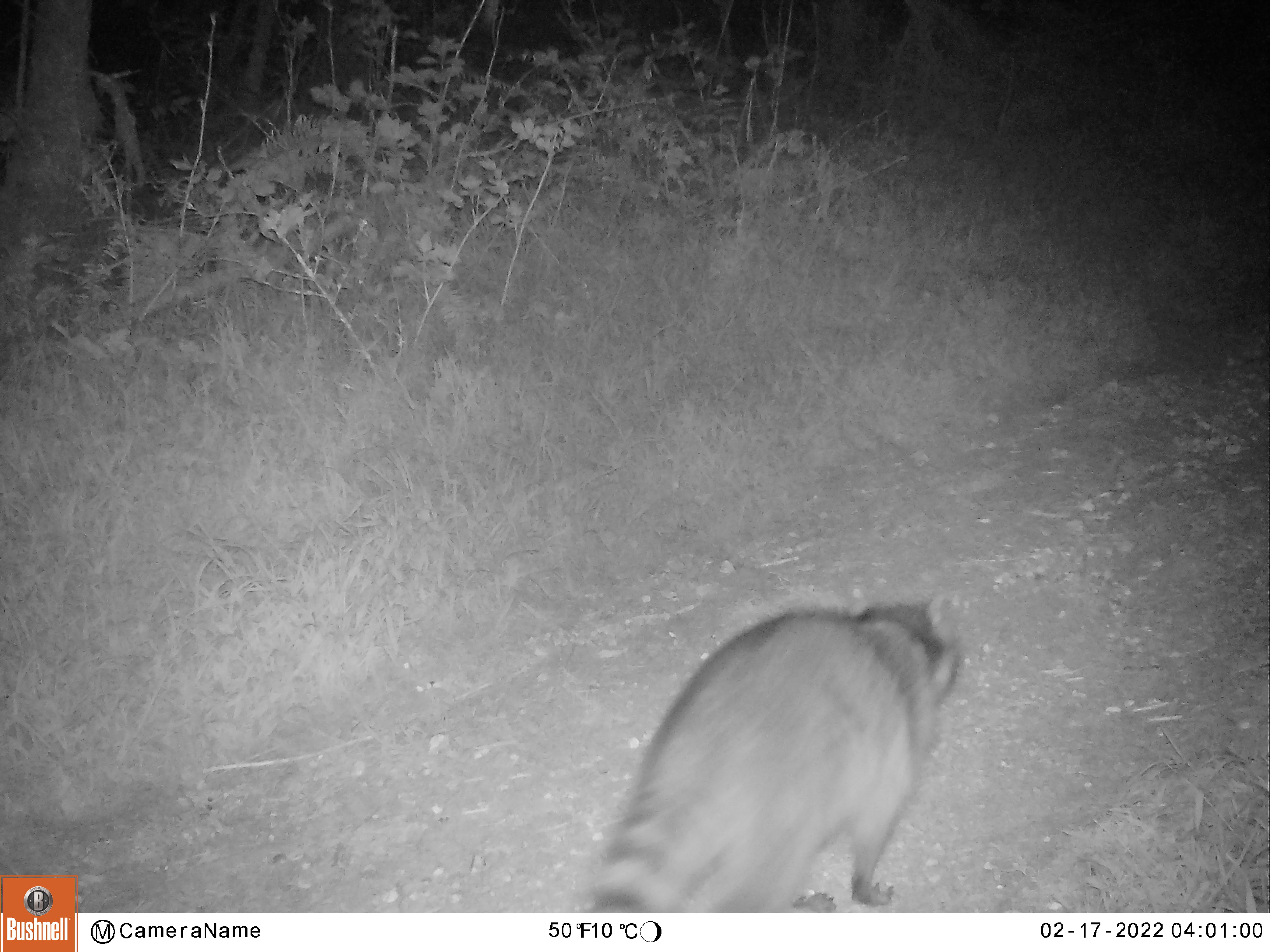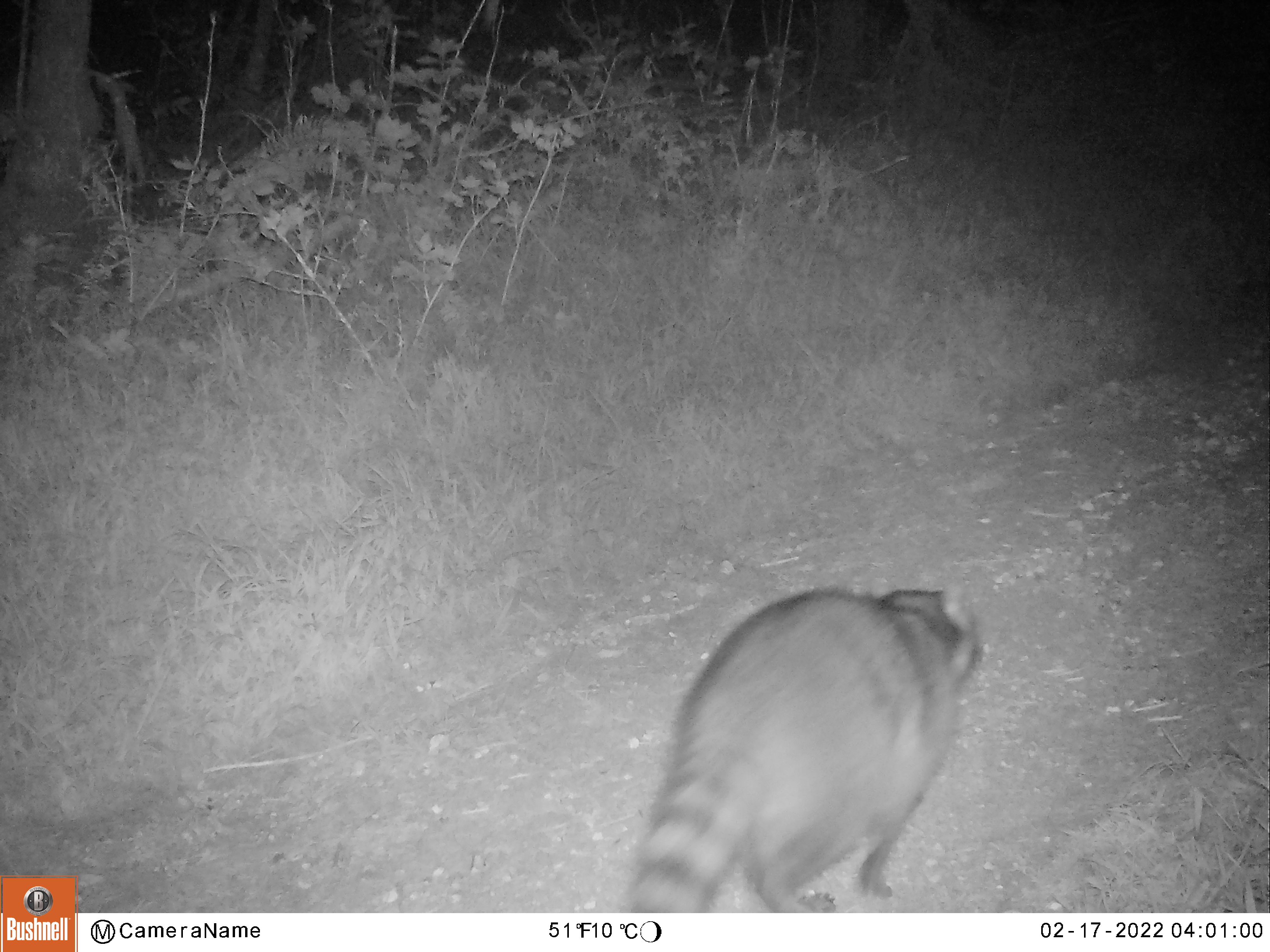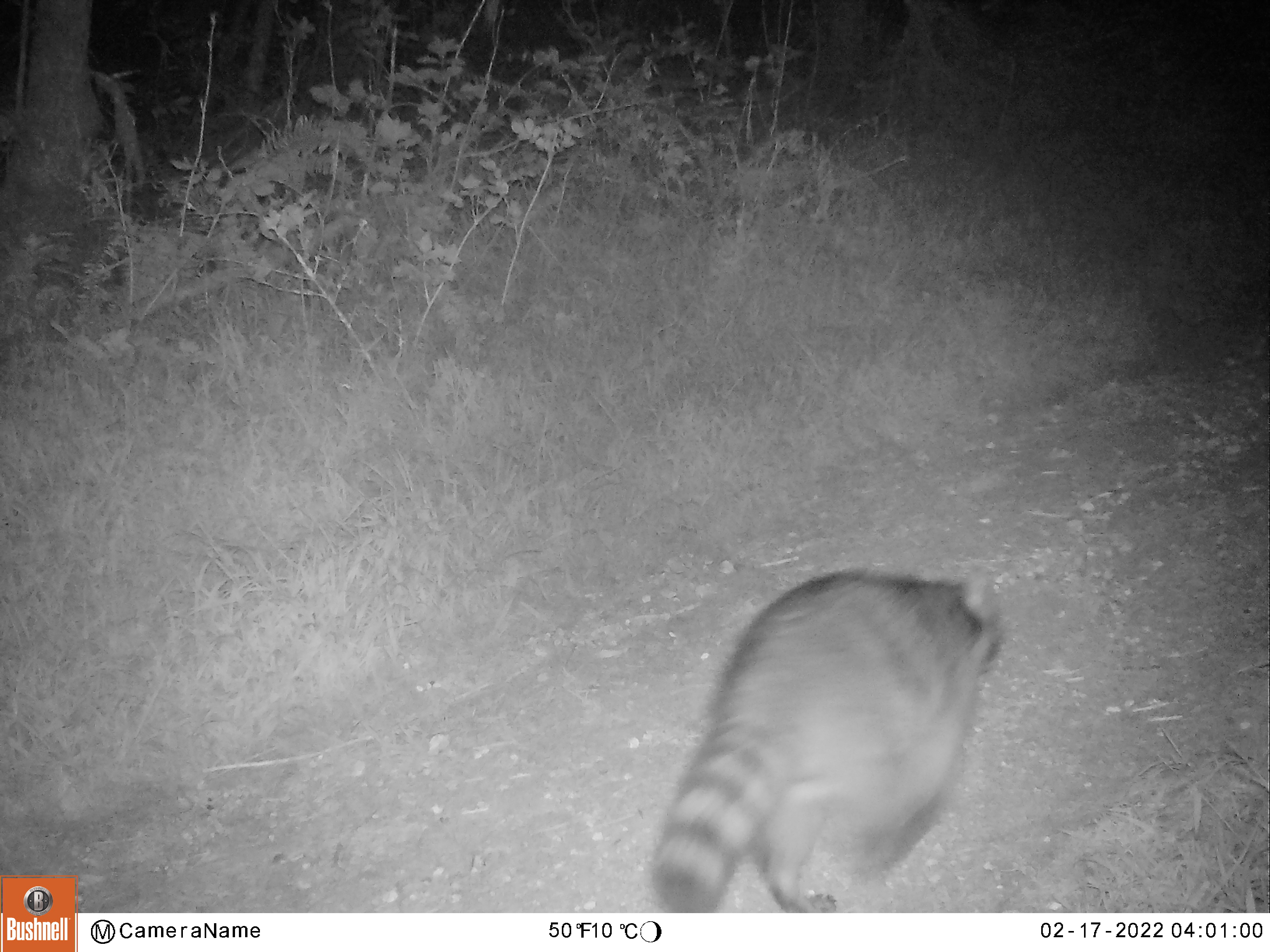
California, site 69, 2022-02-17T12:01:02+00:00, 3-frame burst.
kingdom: Animalia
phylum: Chordata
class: Mammalia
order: Carnivora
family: Procyonidae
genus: Procyon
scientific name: Procyon lotor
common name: raccoon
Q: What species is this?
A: Raccoon (Procyon lotor).